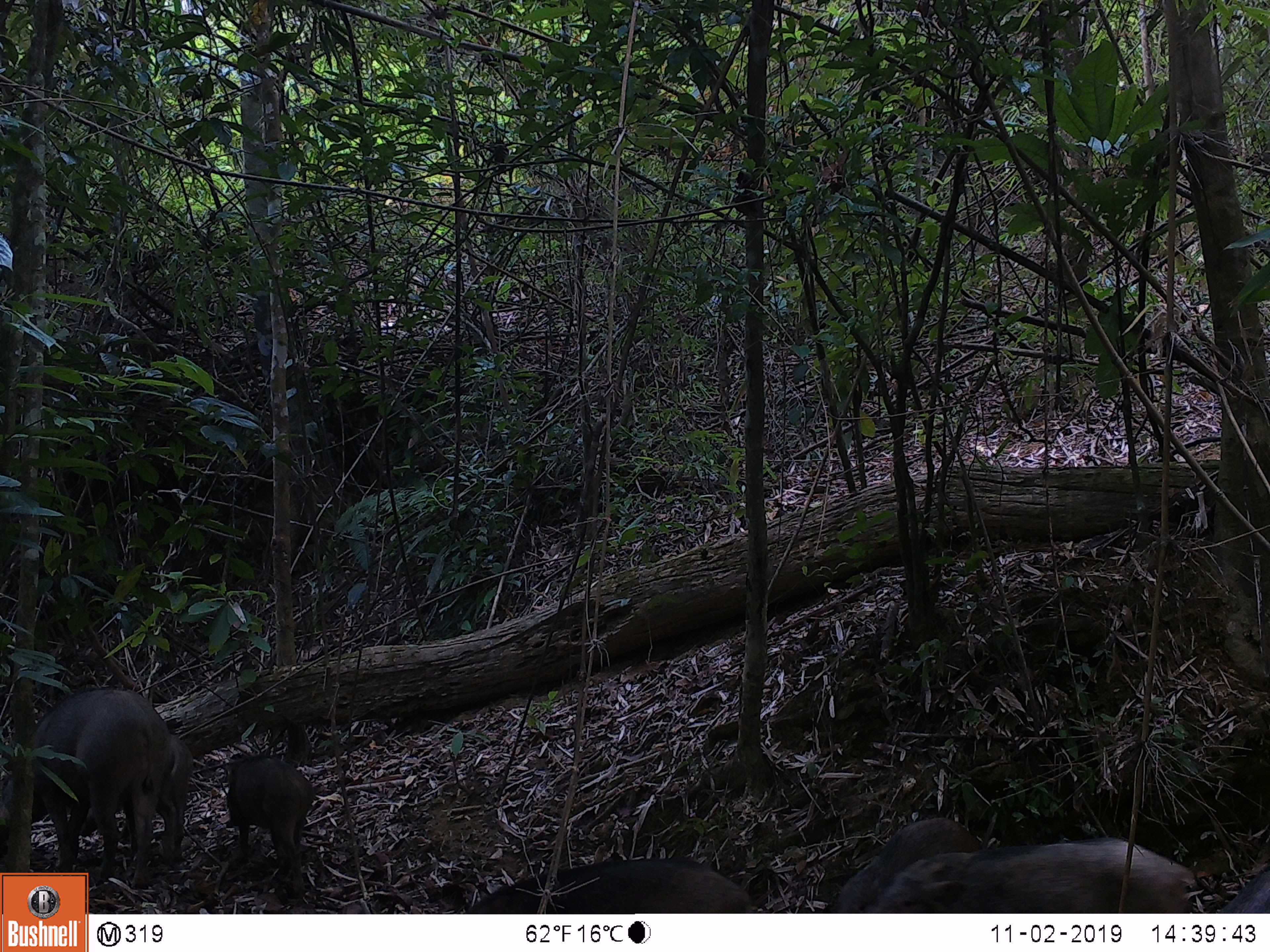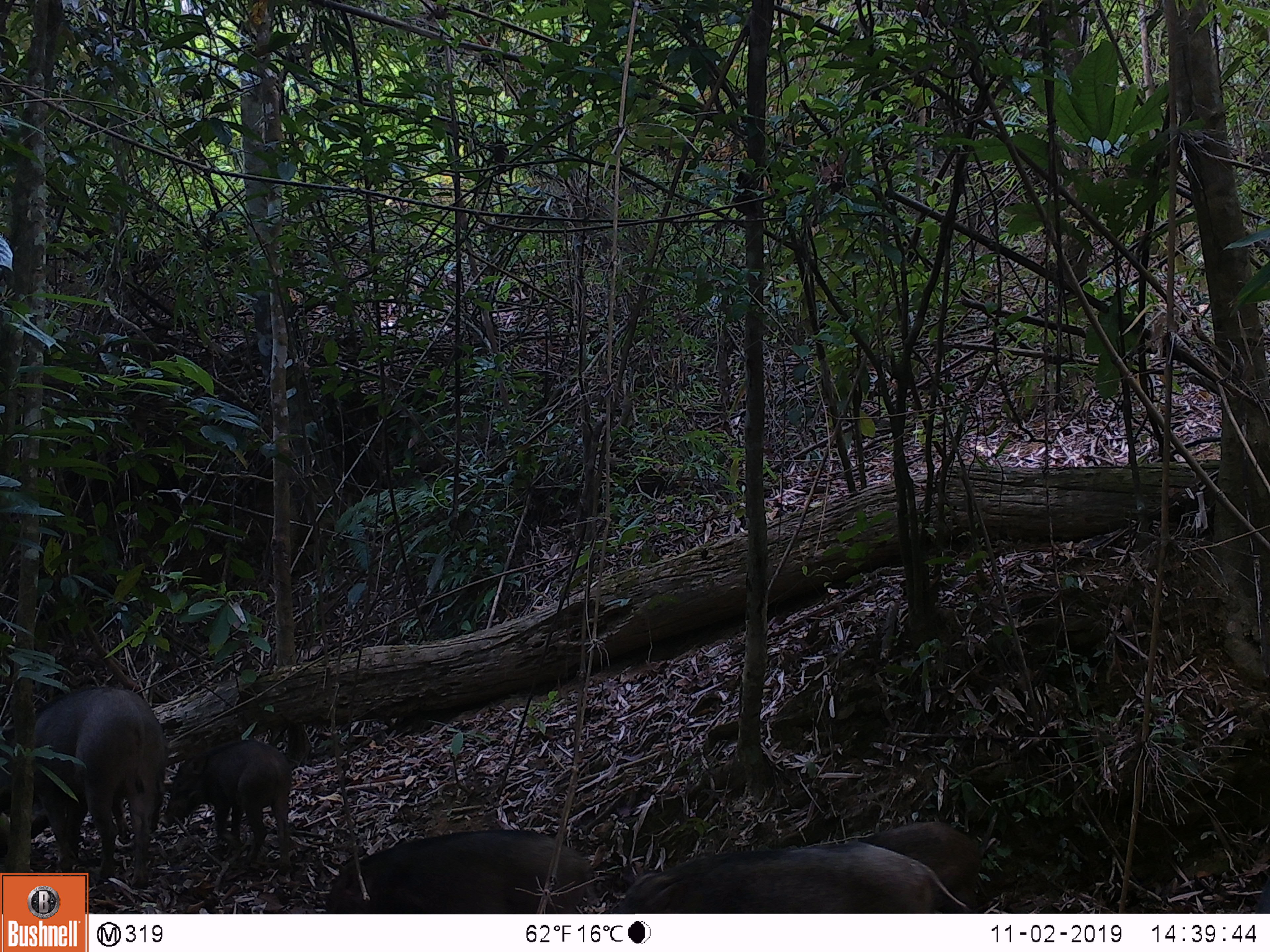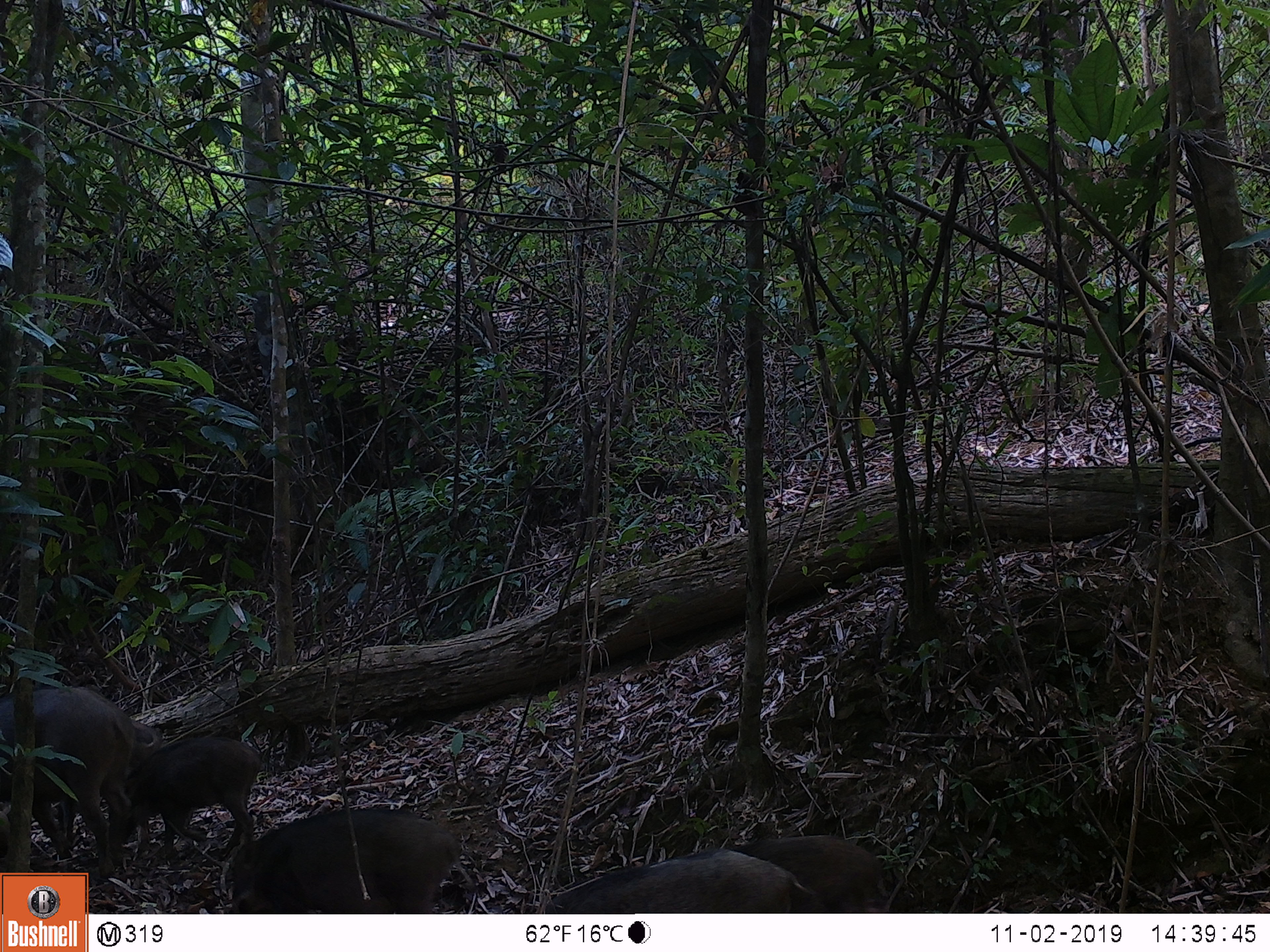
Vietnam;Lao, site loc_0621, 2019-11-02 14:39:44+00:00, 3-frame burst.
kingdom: Animalia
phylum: Chordata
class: Mammalia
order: Artiodactyla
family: Suidae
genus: Sus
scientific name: Sus scrofa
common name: eurasian wild pig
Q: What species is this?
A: Eurasian wild pig (Sus scrofa).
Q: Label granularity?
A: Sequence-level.